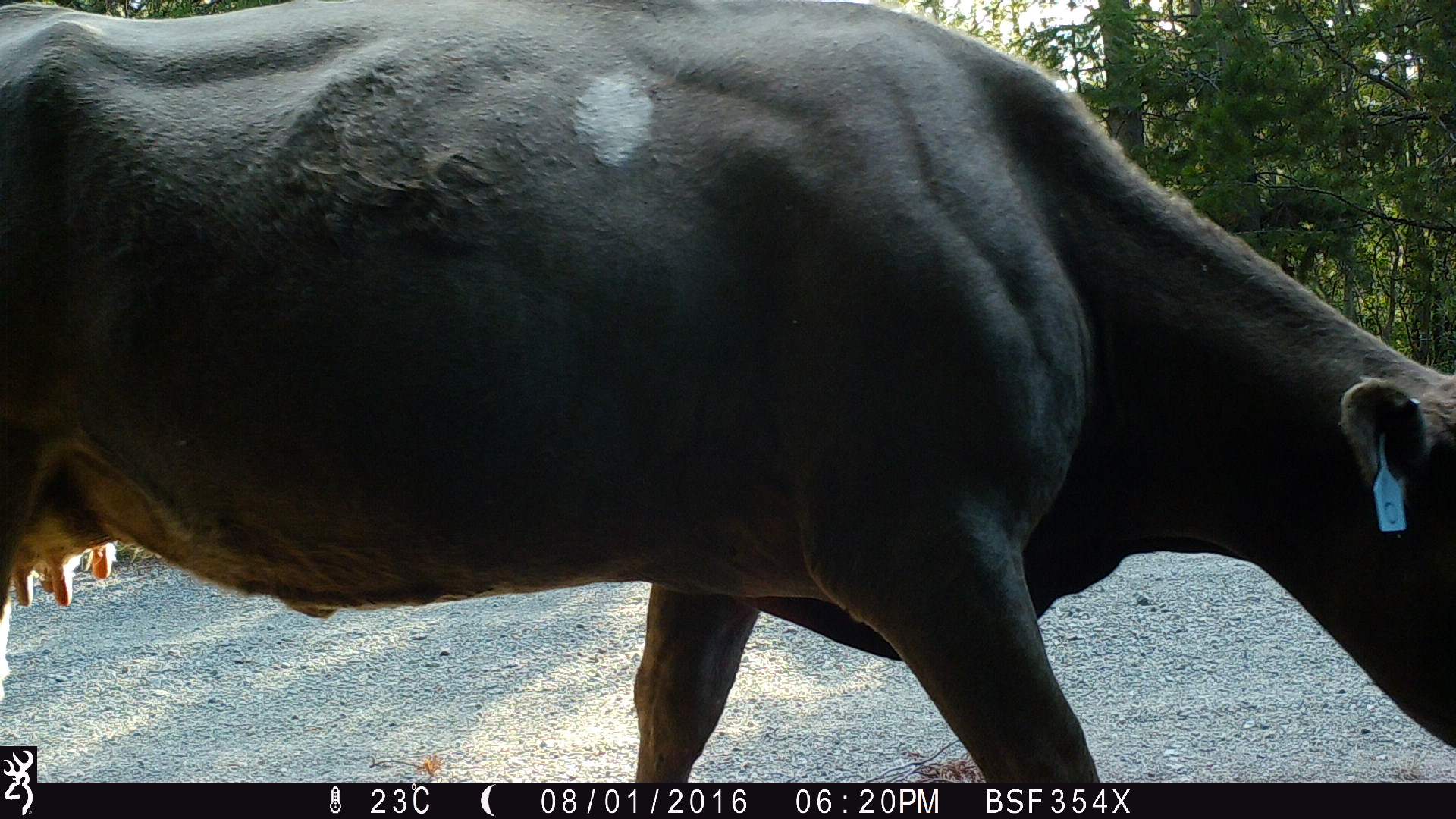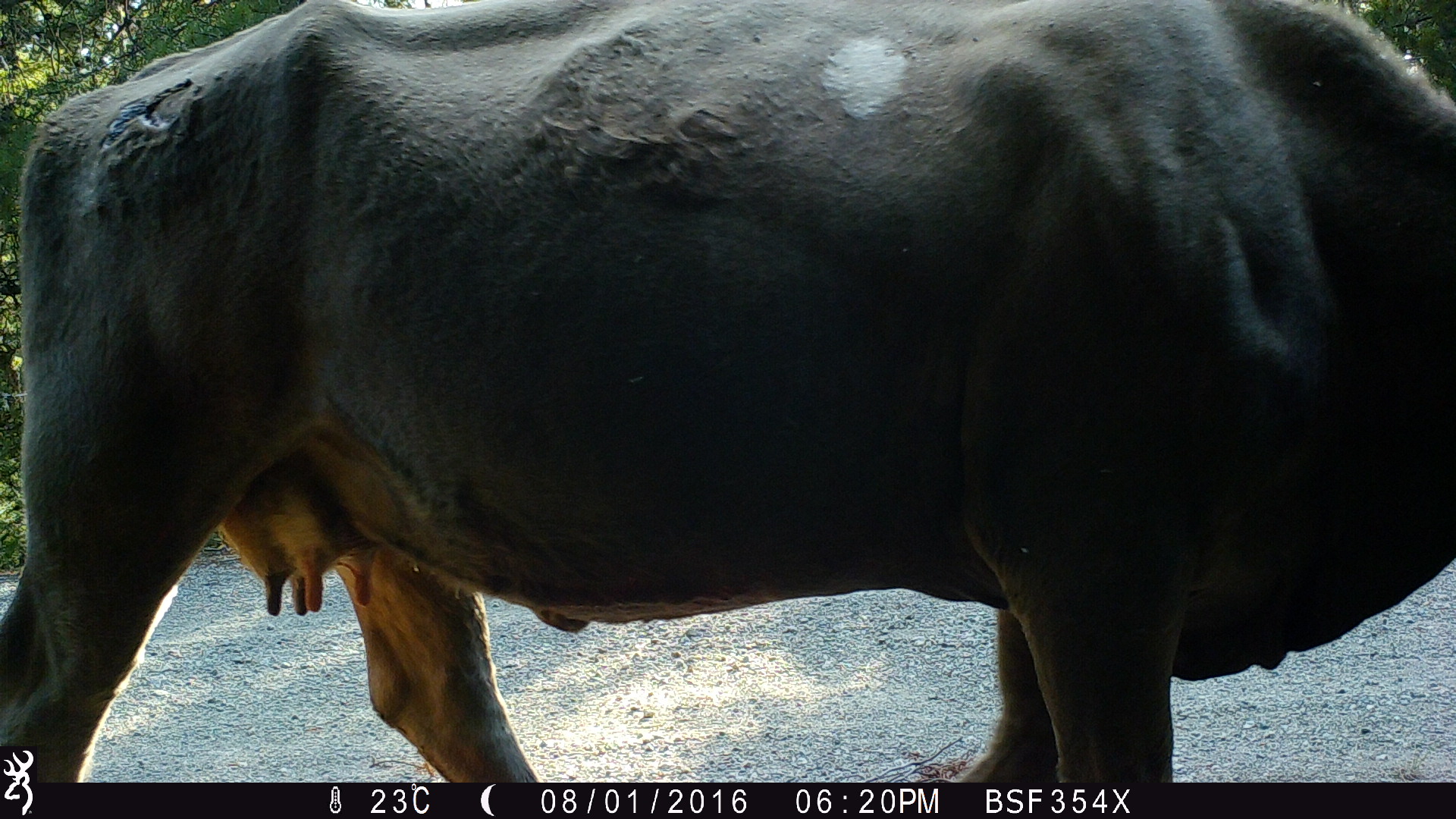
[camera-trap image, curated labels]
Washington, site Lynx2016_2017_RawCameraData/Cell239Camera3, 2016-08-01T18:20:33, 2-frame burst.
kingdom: Animalia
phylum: Chordata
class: Mammalia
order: Artiodactyla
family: Bovidae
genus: Bos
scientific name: Bos taurus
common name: domestic cattle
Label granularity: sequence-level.